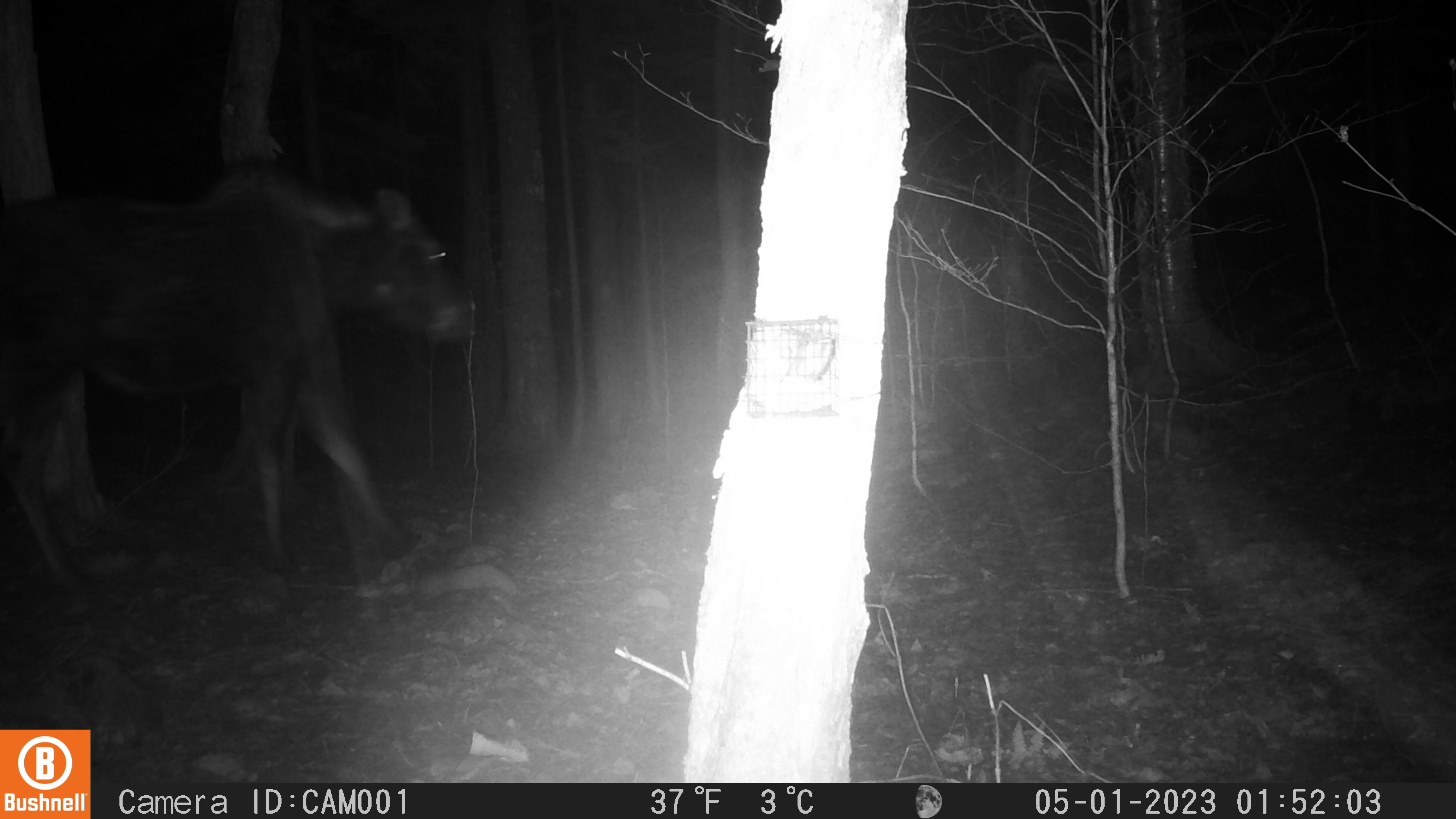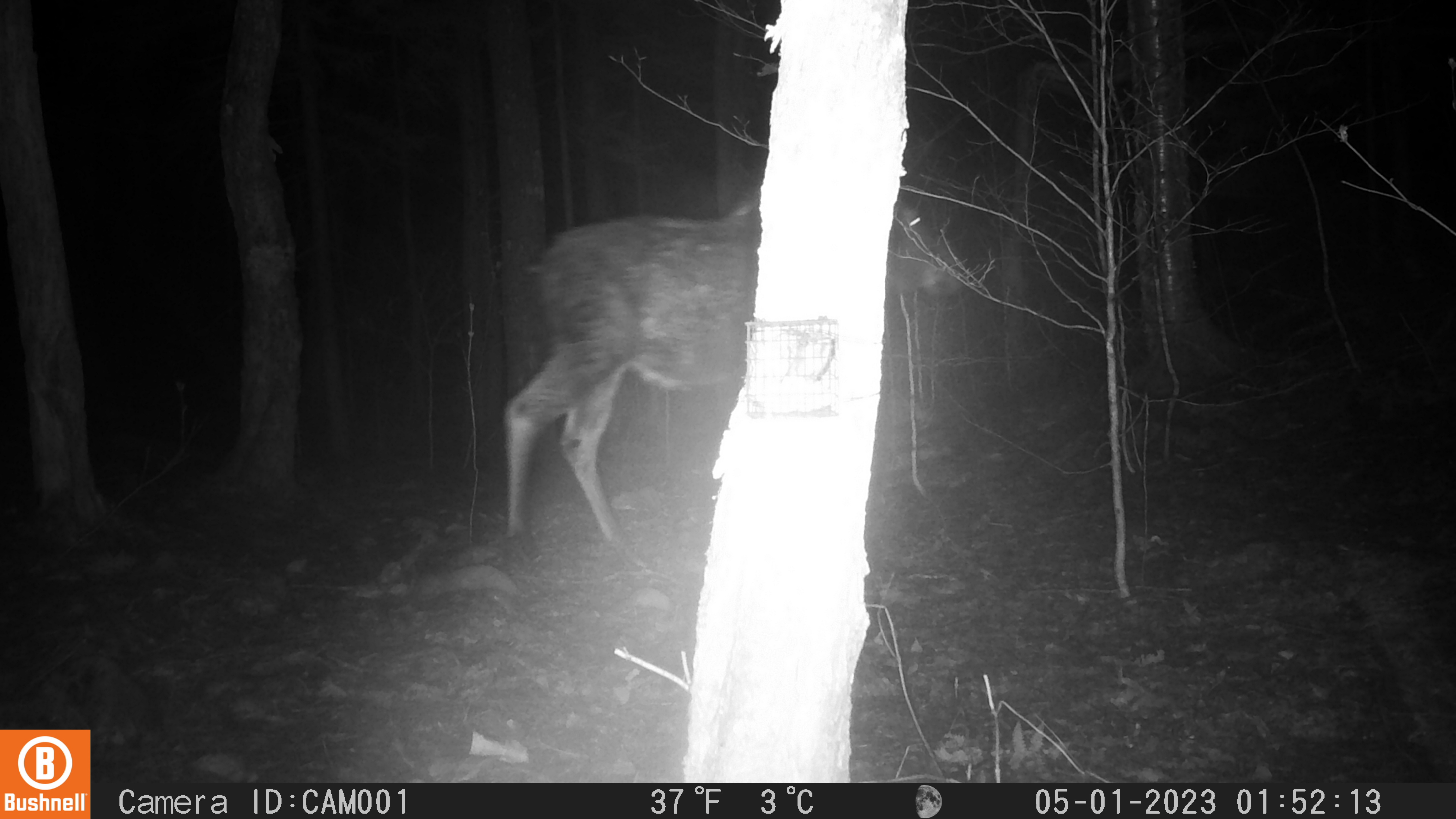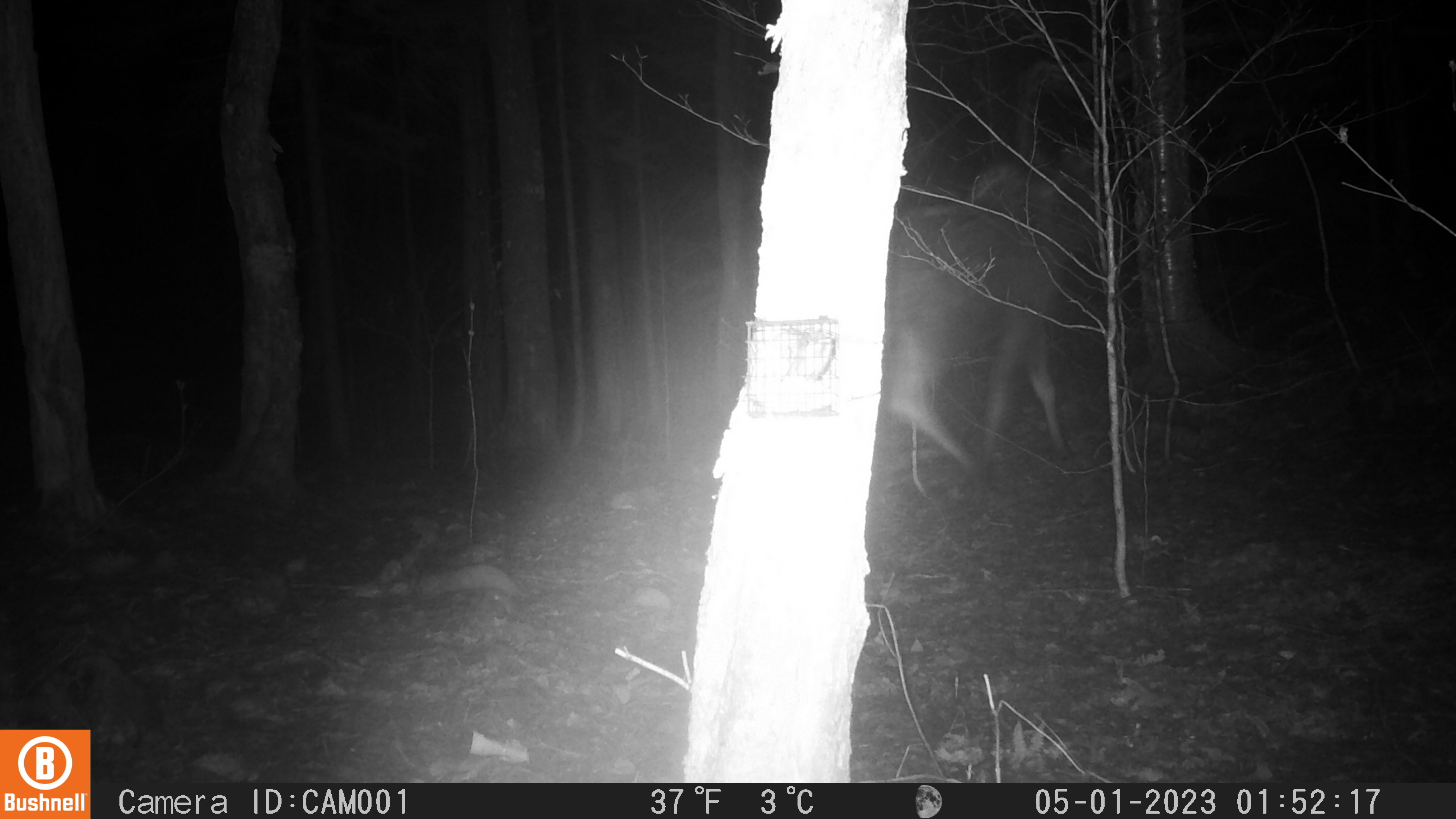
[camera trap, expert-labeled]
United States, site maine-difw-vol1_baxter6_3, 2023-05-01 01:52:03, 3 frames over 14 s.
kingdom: Animalia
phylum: Chordata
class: Mammalia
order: Artiodactyla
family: Cervidae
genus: Alces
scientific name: Alces alces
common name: moose